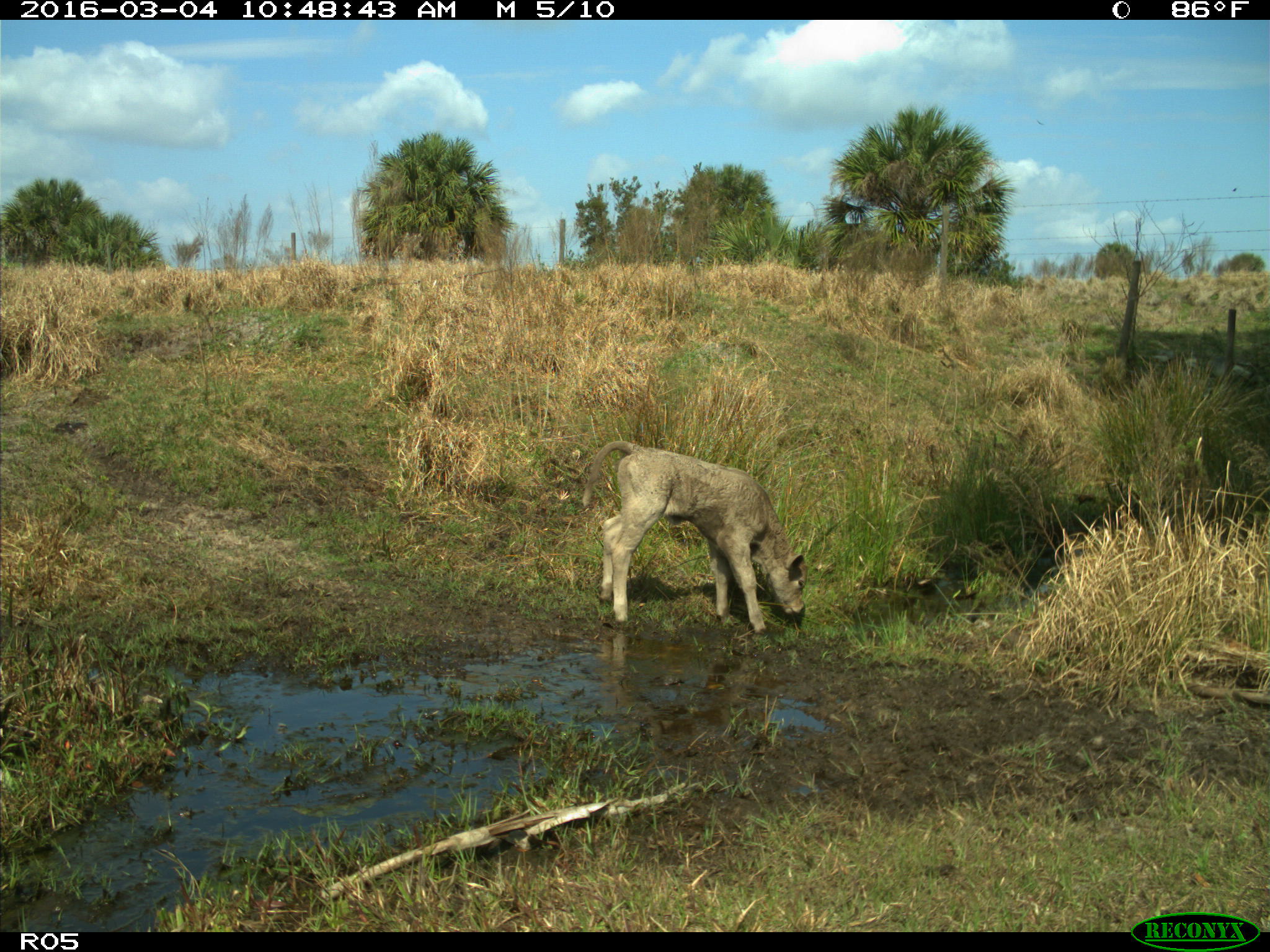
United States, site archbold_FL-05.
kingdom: Animalia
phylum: Chordata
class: Mammalia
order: Artiodactyla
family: Bovidae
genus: Bos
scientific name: Bos taurus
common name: domestic cow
Bos taurus (domestic cow).